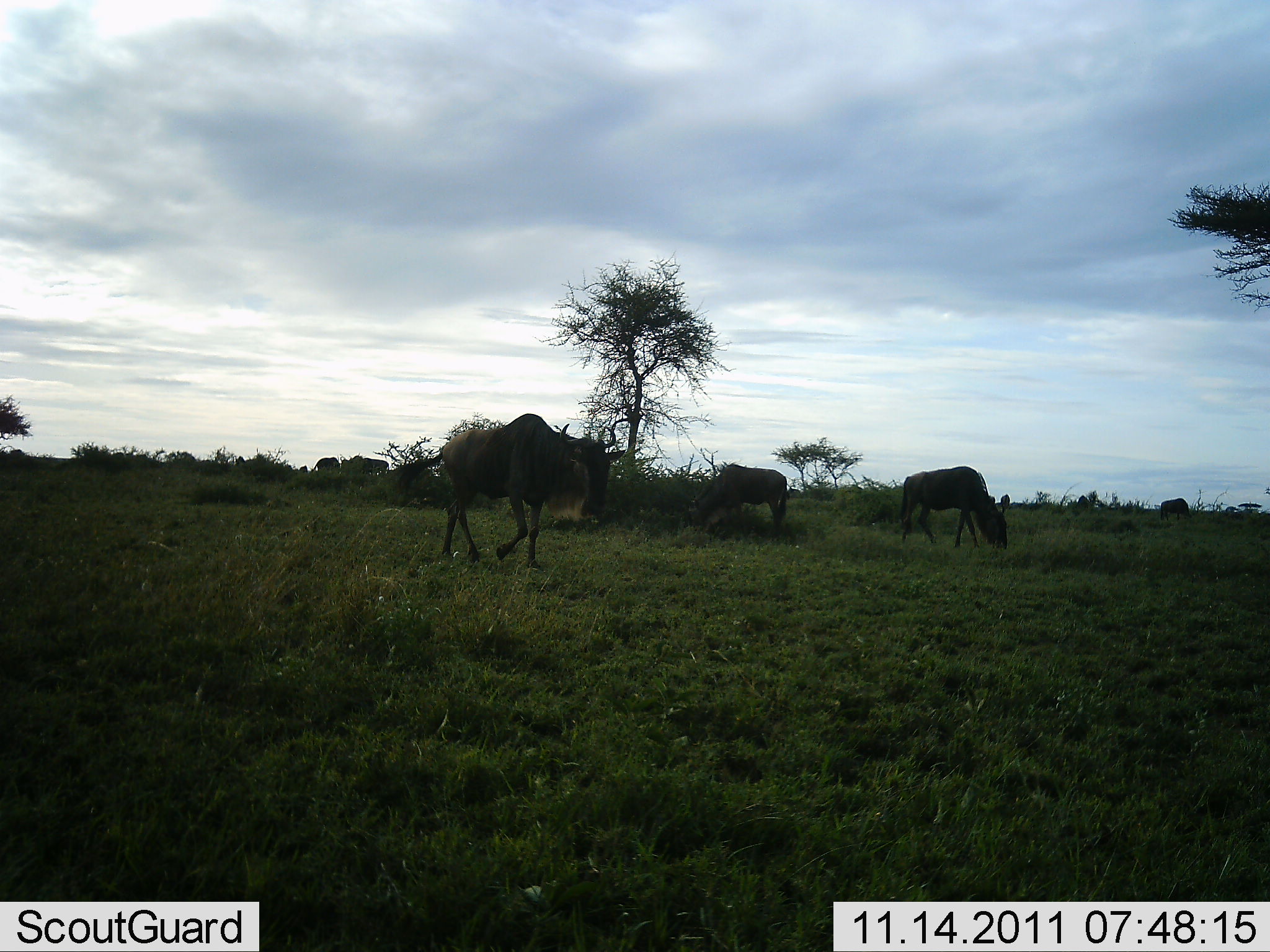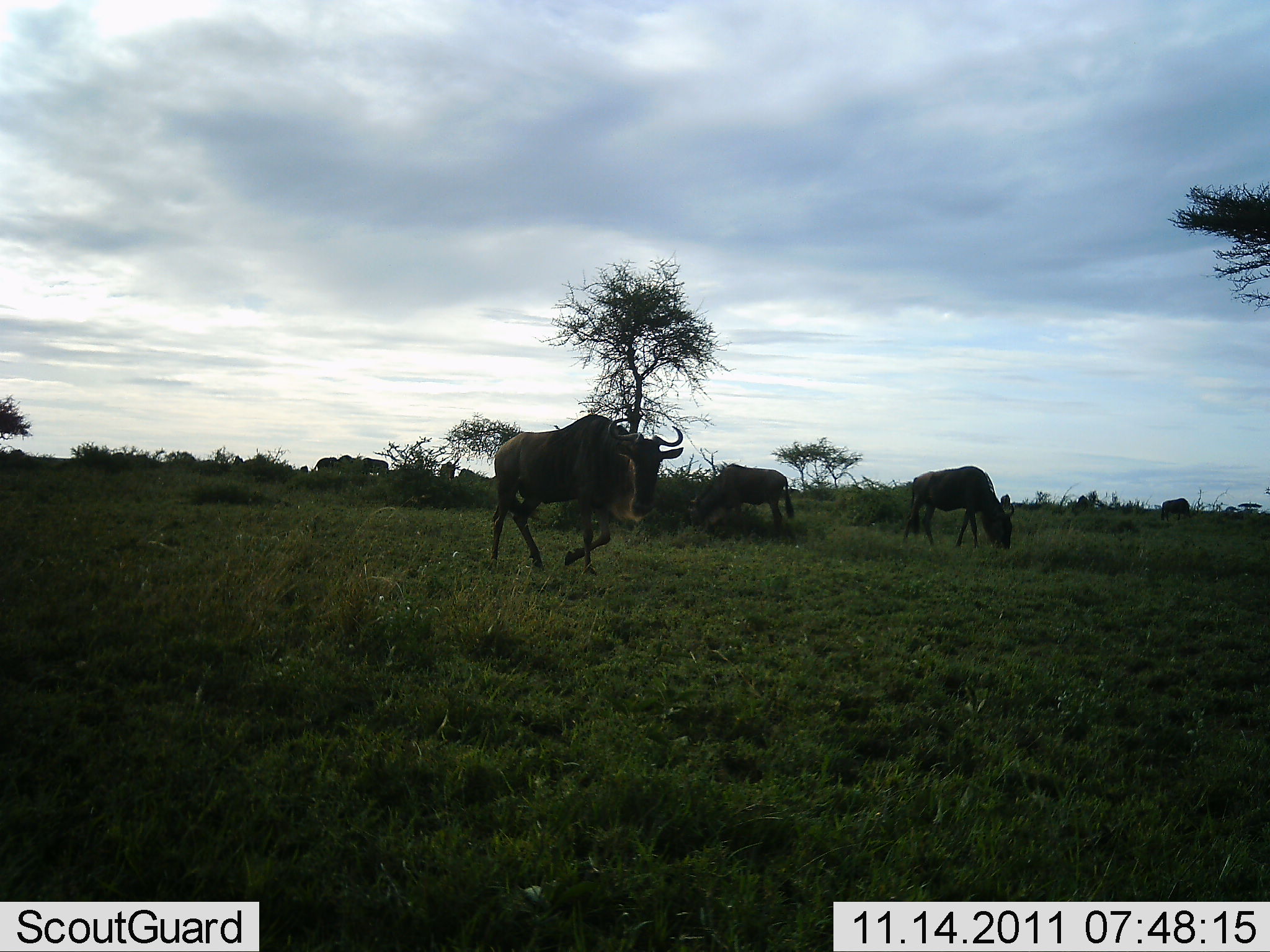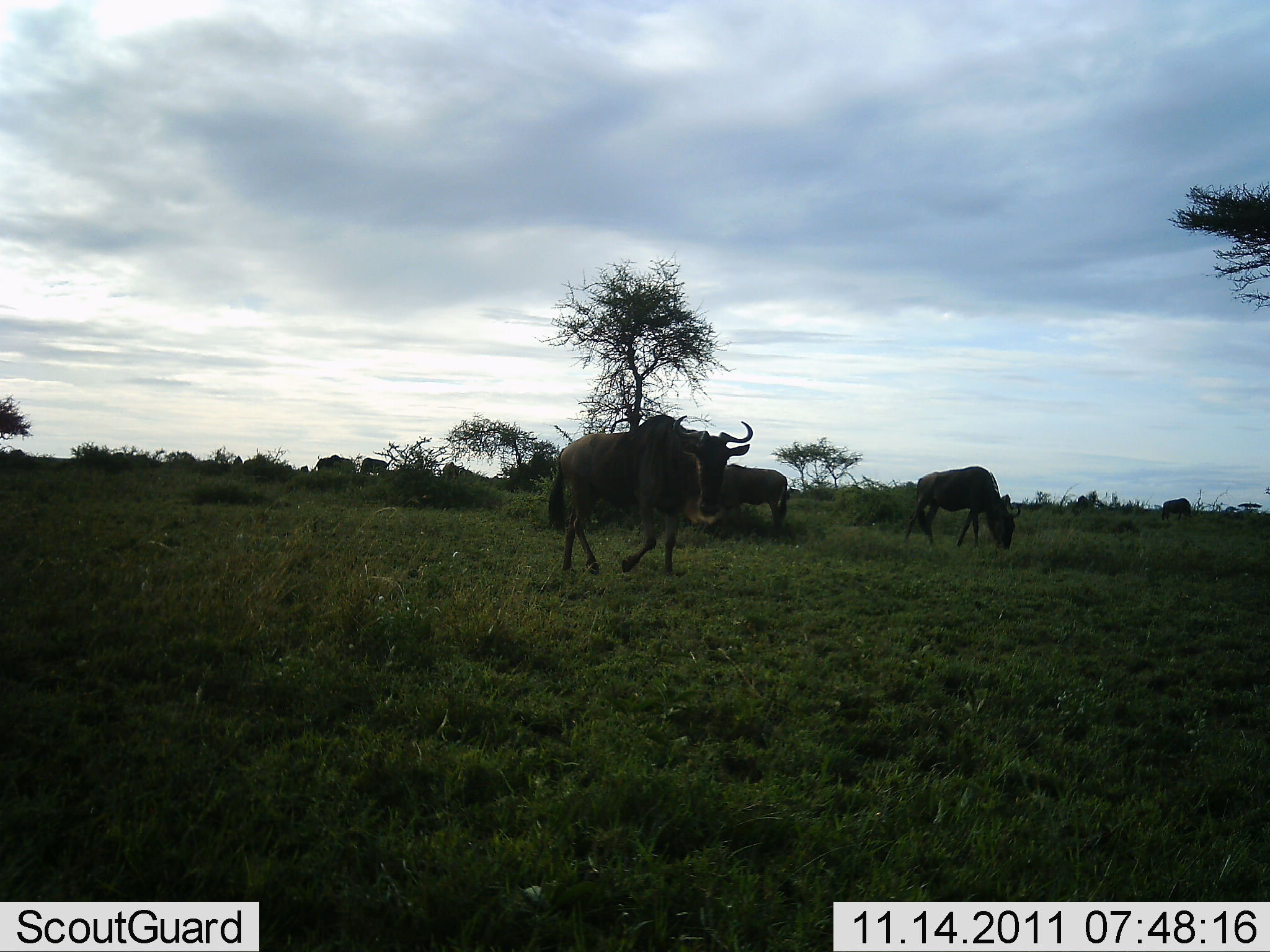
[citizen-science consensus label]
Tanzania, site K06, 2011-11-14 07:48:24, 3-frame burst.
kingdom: Animalia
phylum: Chordata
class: Mammalia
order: Artiodactyla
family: Bovidae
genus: Connochaetes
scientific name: Connochaetes taurinus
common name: blue wildebeest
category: wildebeest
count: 3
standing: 25%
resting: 0%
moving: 67%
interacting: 0%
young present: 0%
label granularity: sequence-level